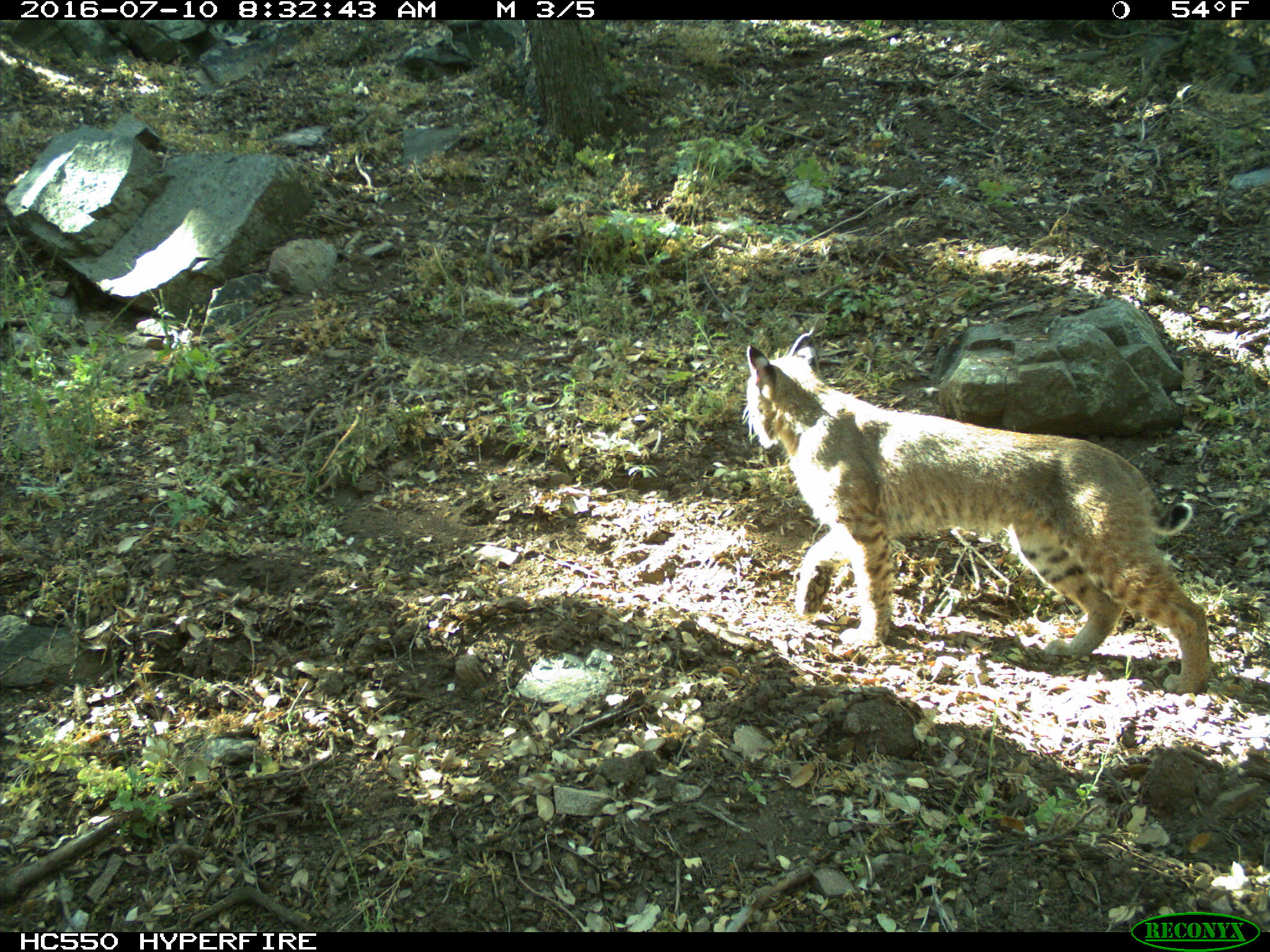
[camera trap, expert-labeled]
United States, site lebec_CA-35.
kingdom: Animalia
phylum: Chordata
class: Mammalia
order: Carnivora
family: Felidae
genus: Lynx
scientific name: Lynx rufus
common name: bobcat